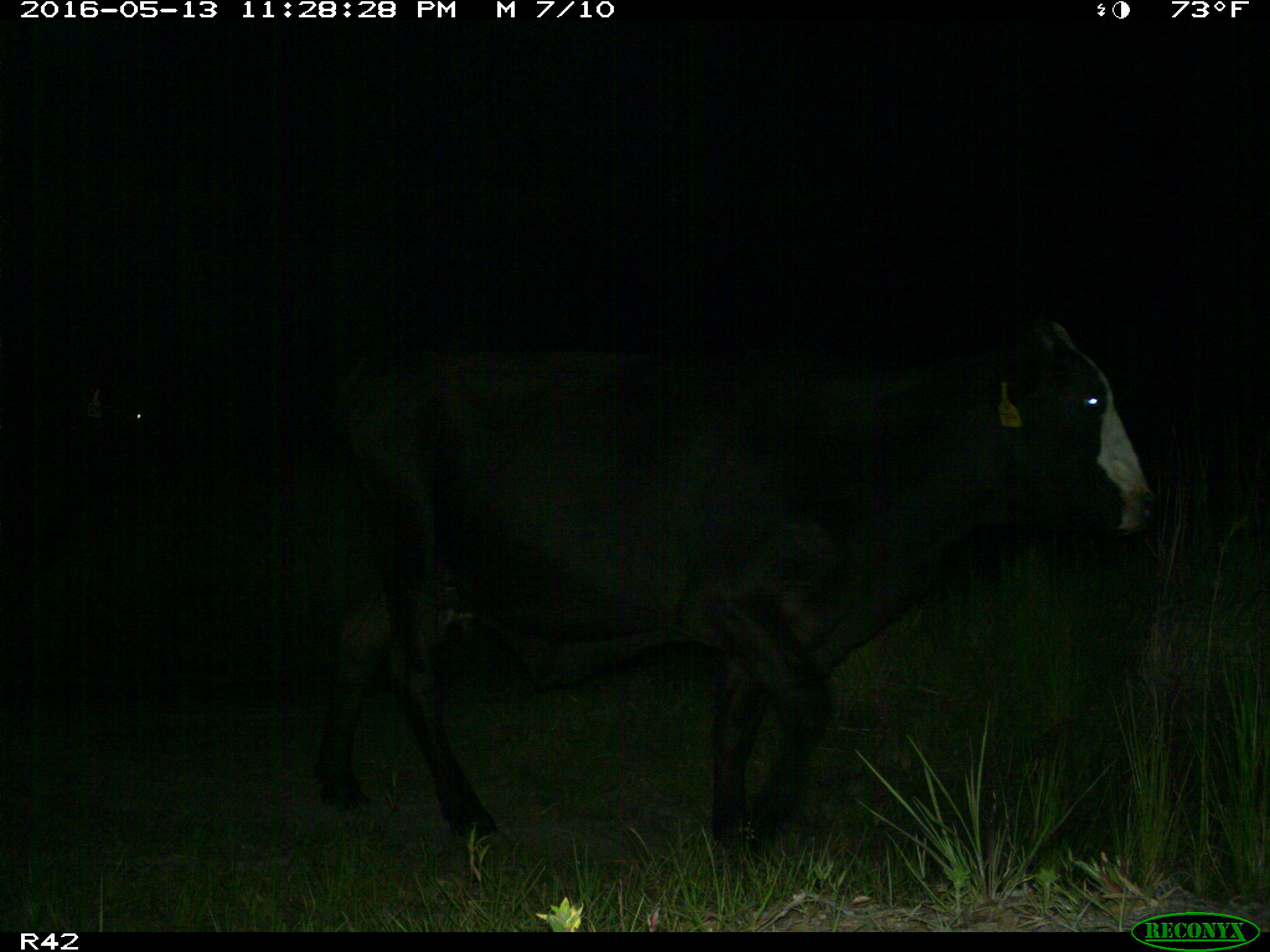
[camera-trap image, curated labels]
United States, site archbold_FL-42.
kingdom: Animalia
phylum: Chordata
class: Mammalia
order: Artiodactyla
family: Bovidae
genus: Bos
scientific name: Bos taurus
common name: domestic cow